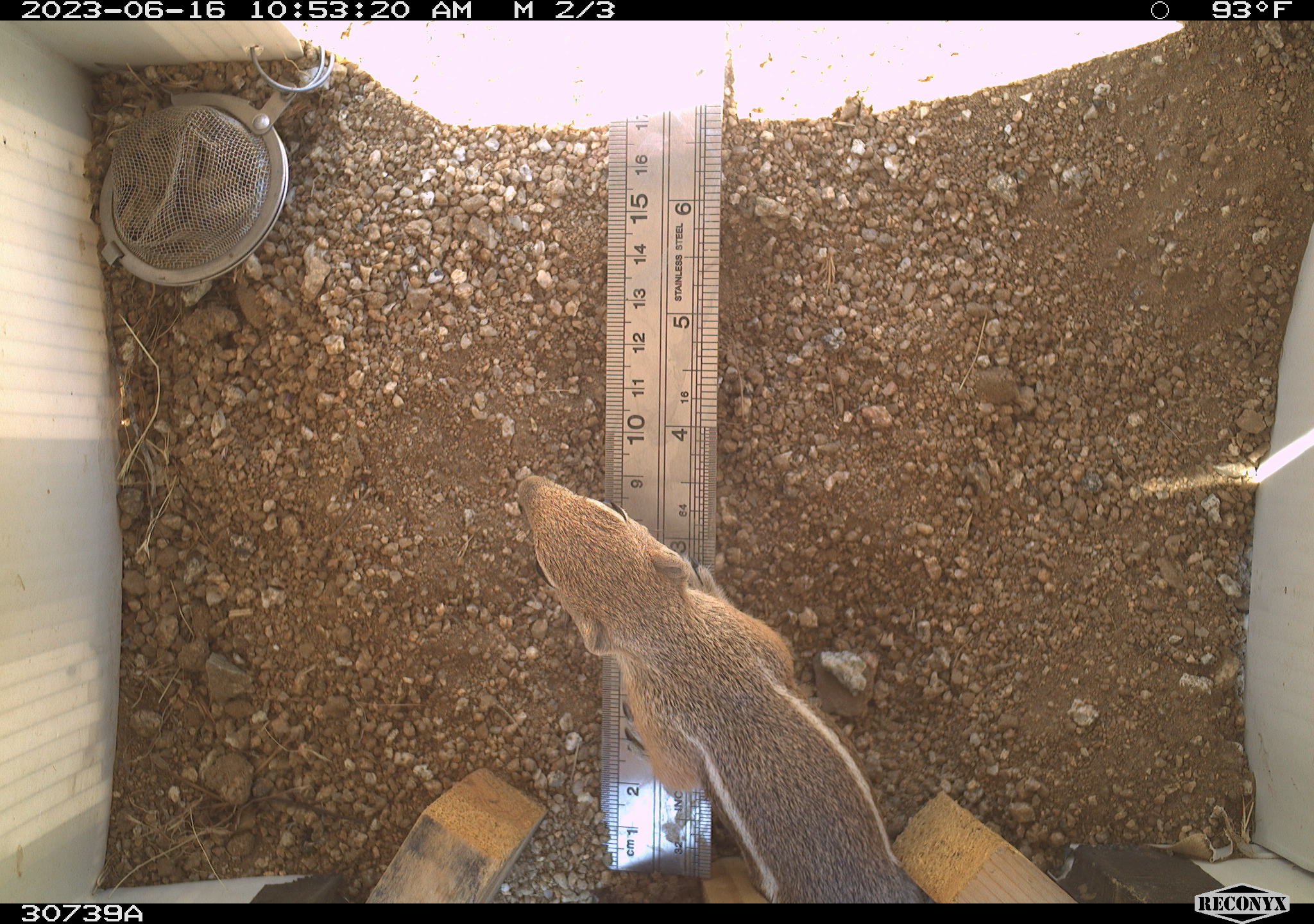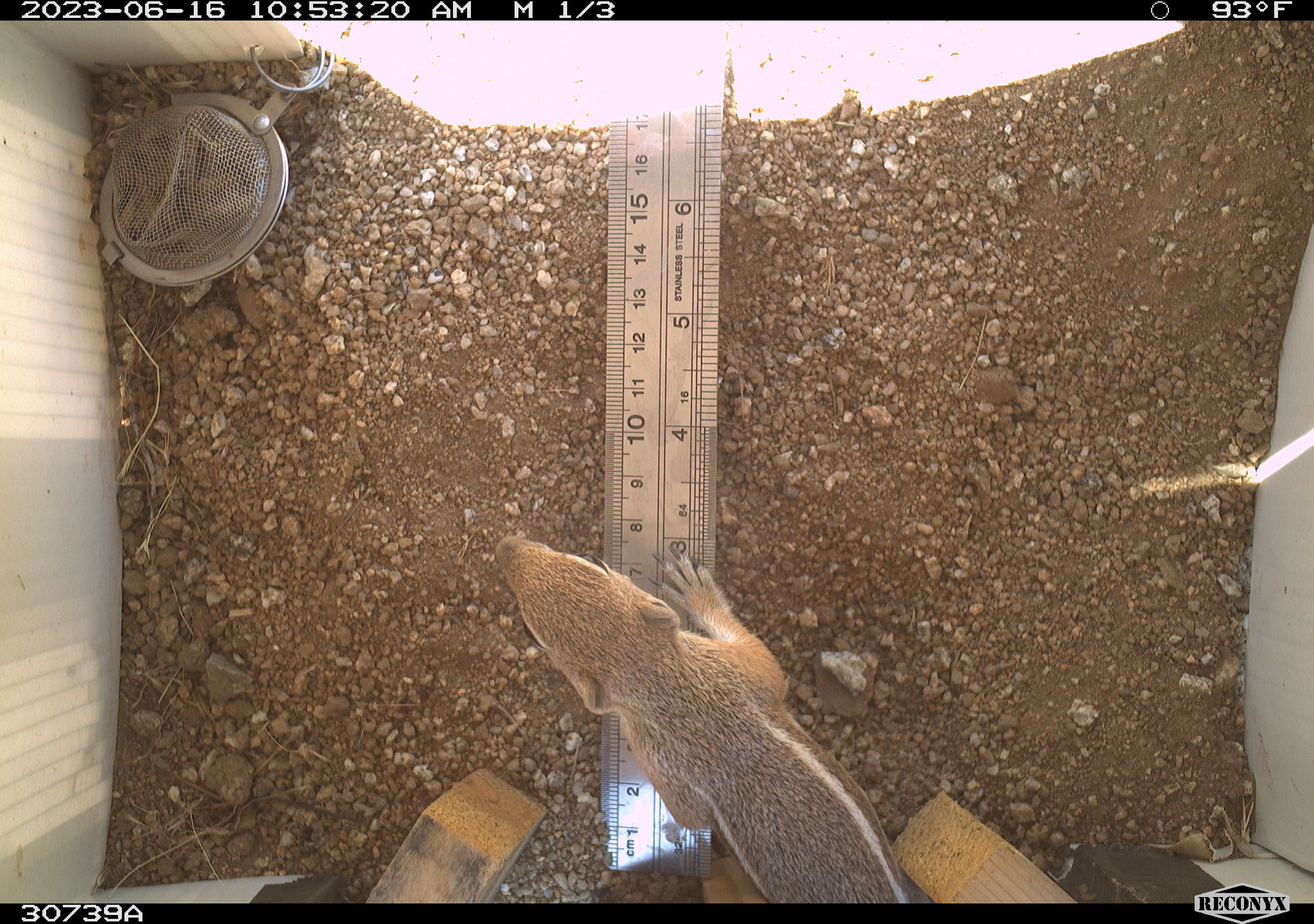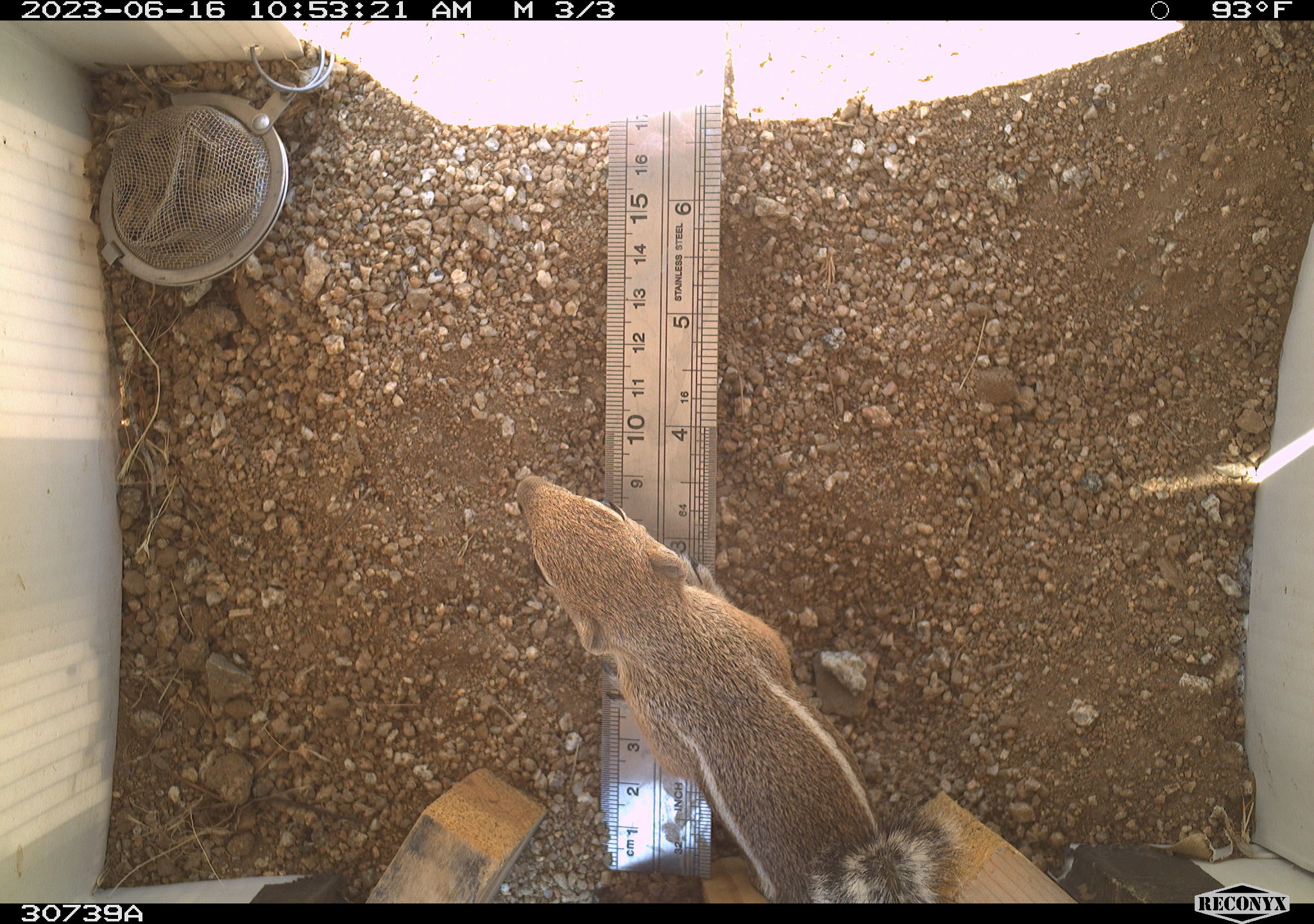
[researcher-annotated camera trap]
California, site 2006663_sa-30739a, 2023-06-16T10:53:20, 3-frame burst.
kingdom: Animalia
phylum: Chordata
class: Mammalia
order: Rodentia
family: Sciuridae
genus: Ammospermophilus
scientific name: Ammospermophilus leucurus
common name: white-tailed antelope squirrel